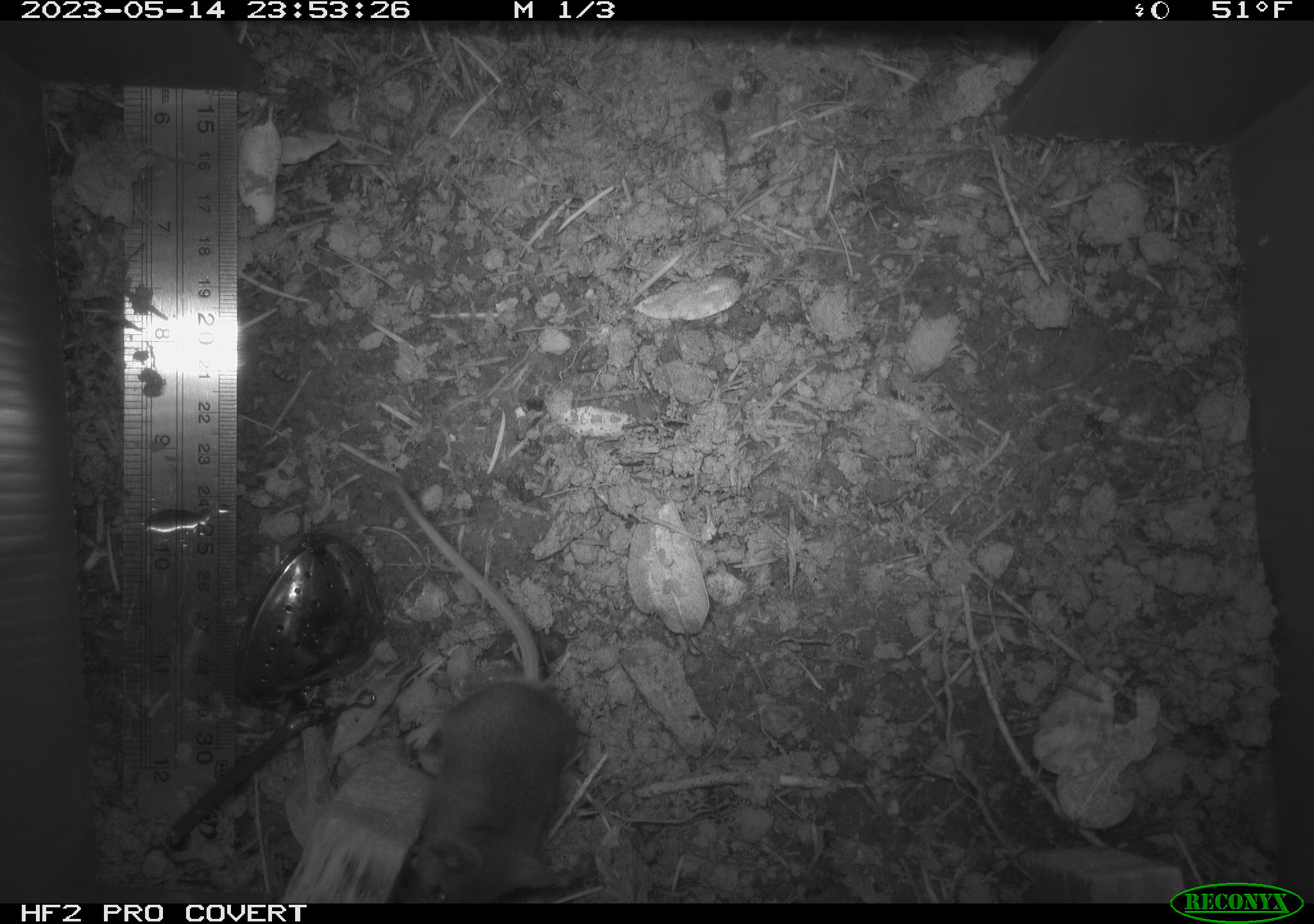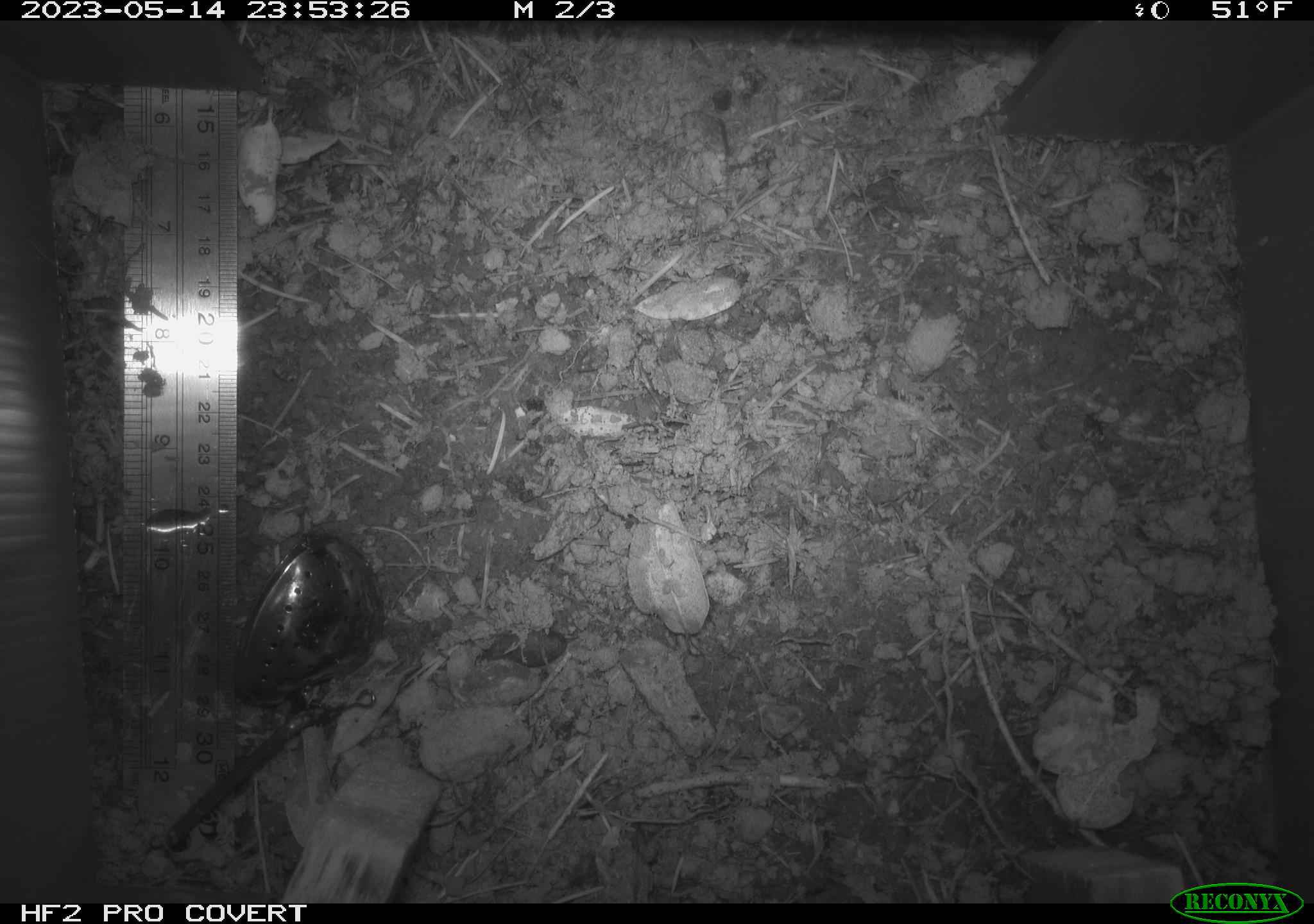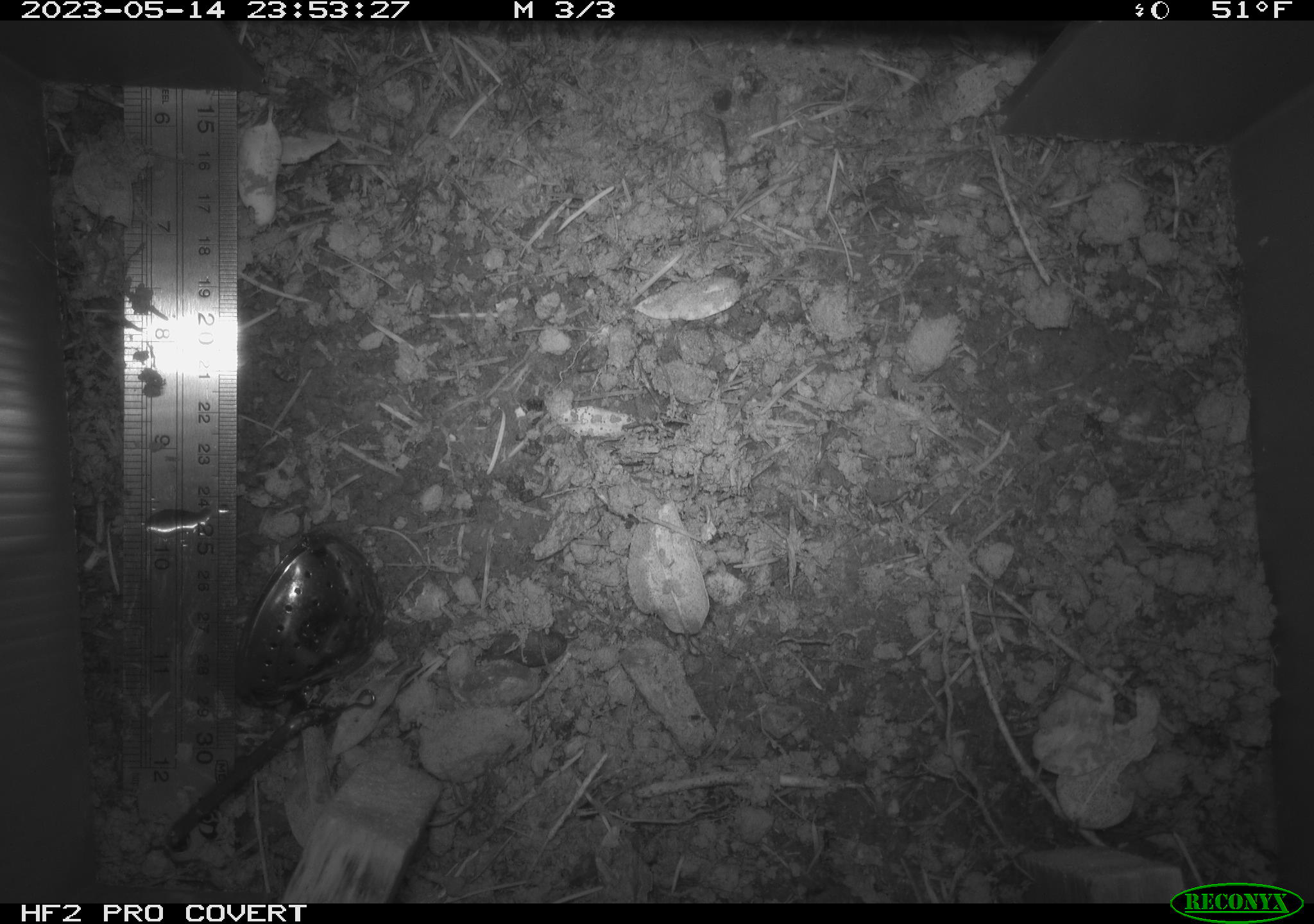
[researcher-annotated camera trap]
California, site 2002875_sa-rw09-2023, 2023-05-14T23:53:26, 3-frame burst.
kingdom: Animalia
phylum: Chordata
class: Mammalia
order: Rodentia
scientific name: Rodentia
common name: mouse species